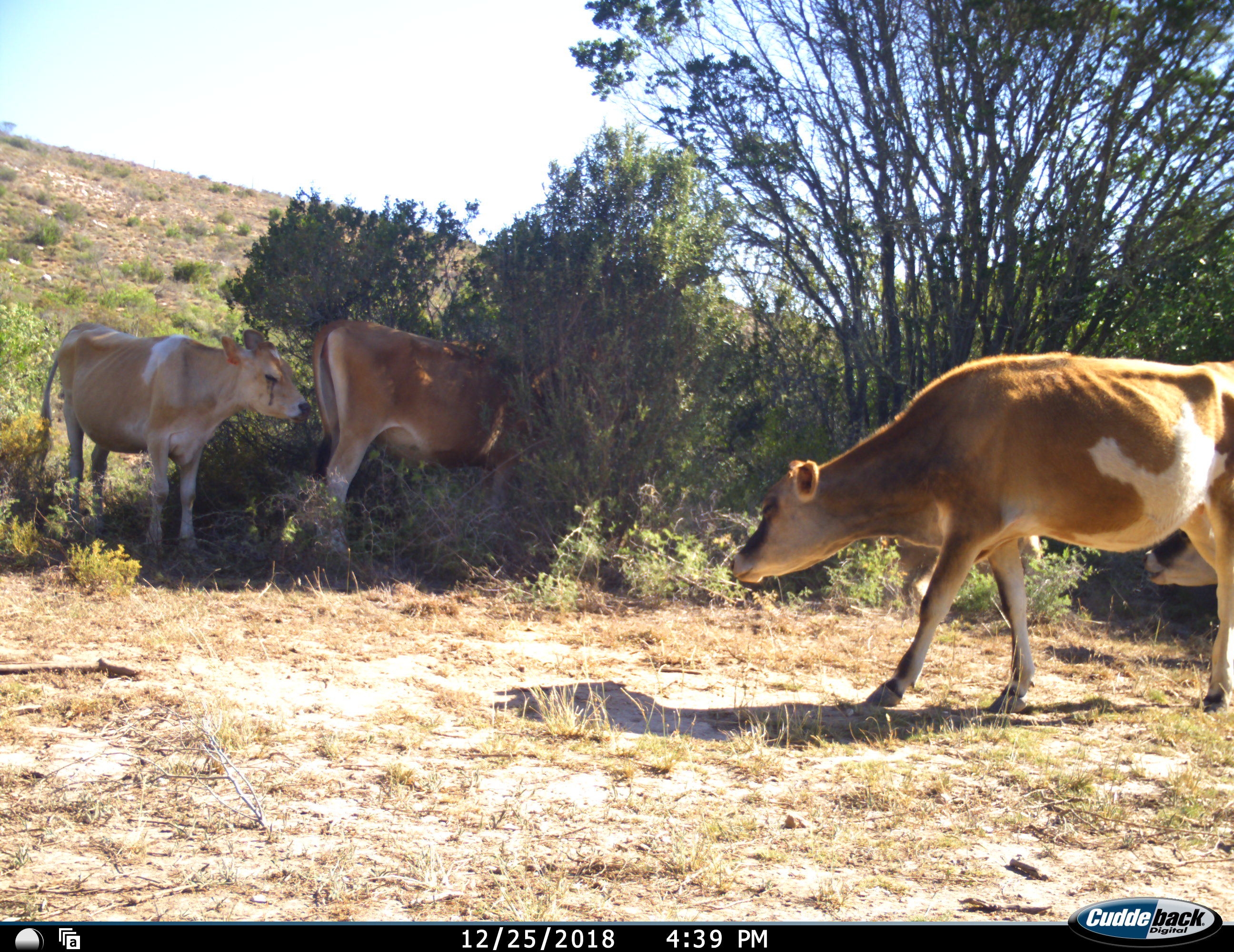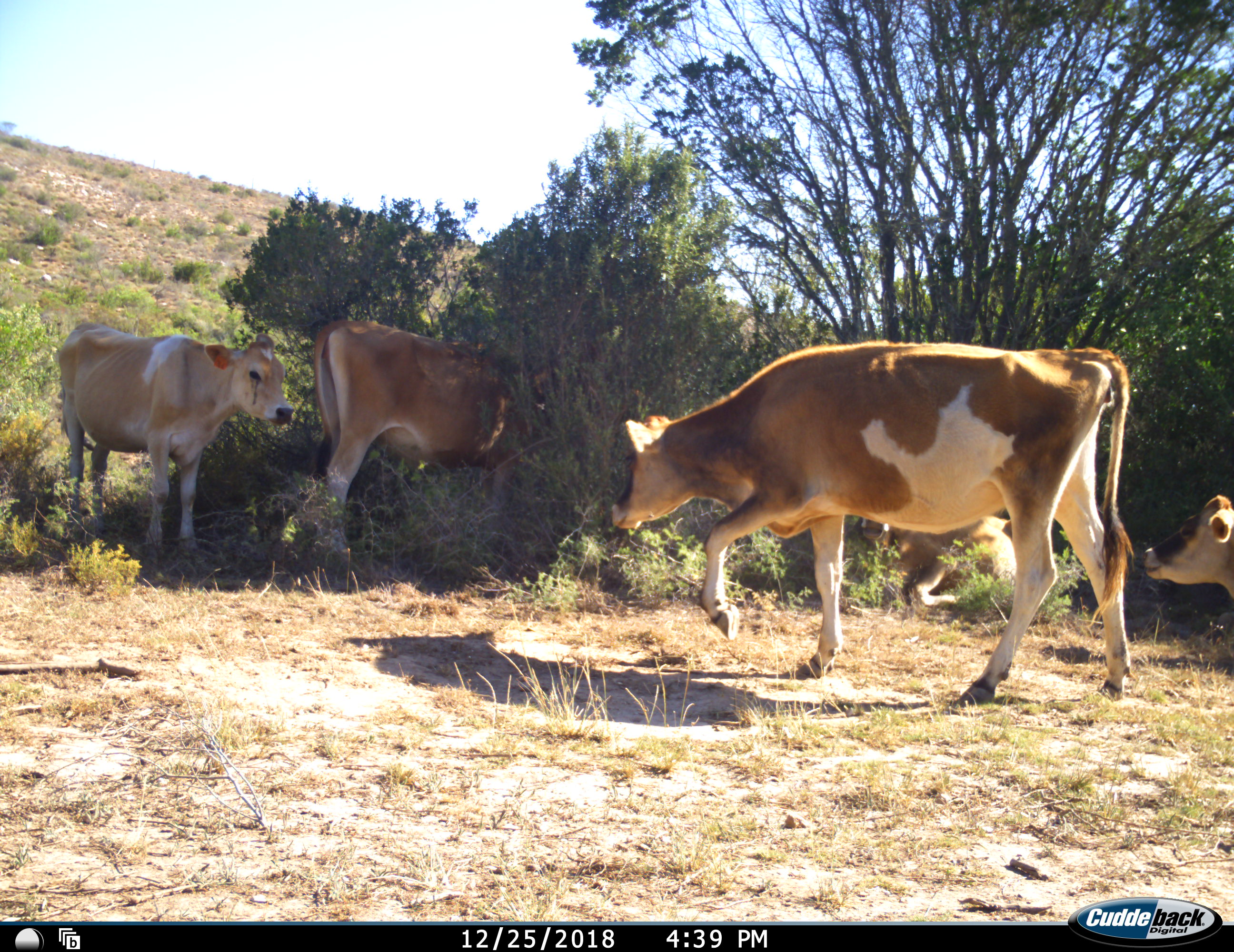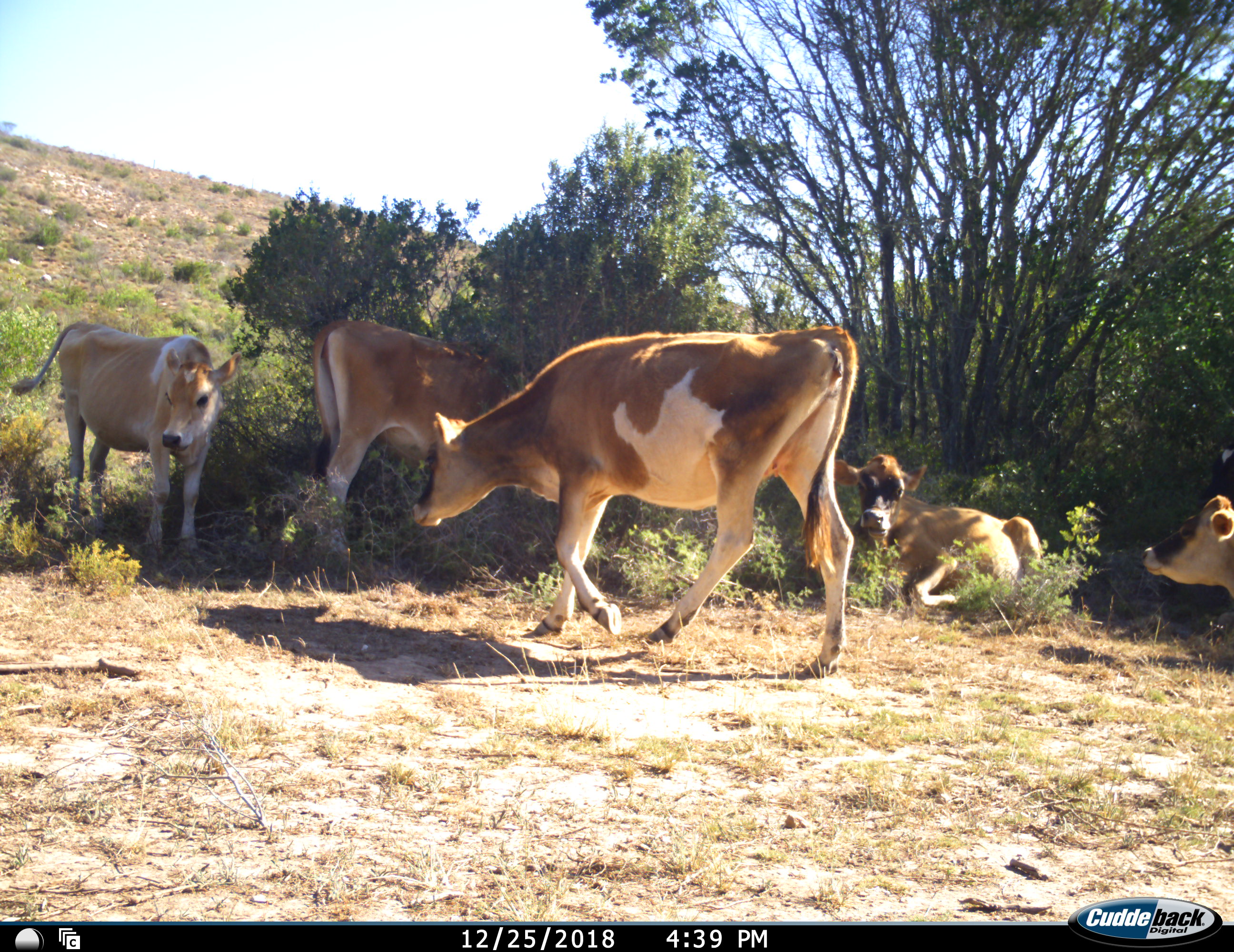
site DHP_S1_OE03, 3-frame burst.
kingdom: Animalia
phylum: Chordata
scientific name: Vertebrata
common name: domestic animal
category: domesticanimal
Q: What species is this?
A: Domesticanimal (domestic animal) (Vertebrata).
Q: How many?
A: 5.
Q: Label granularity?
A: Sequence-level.